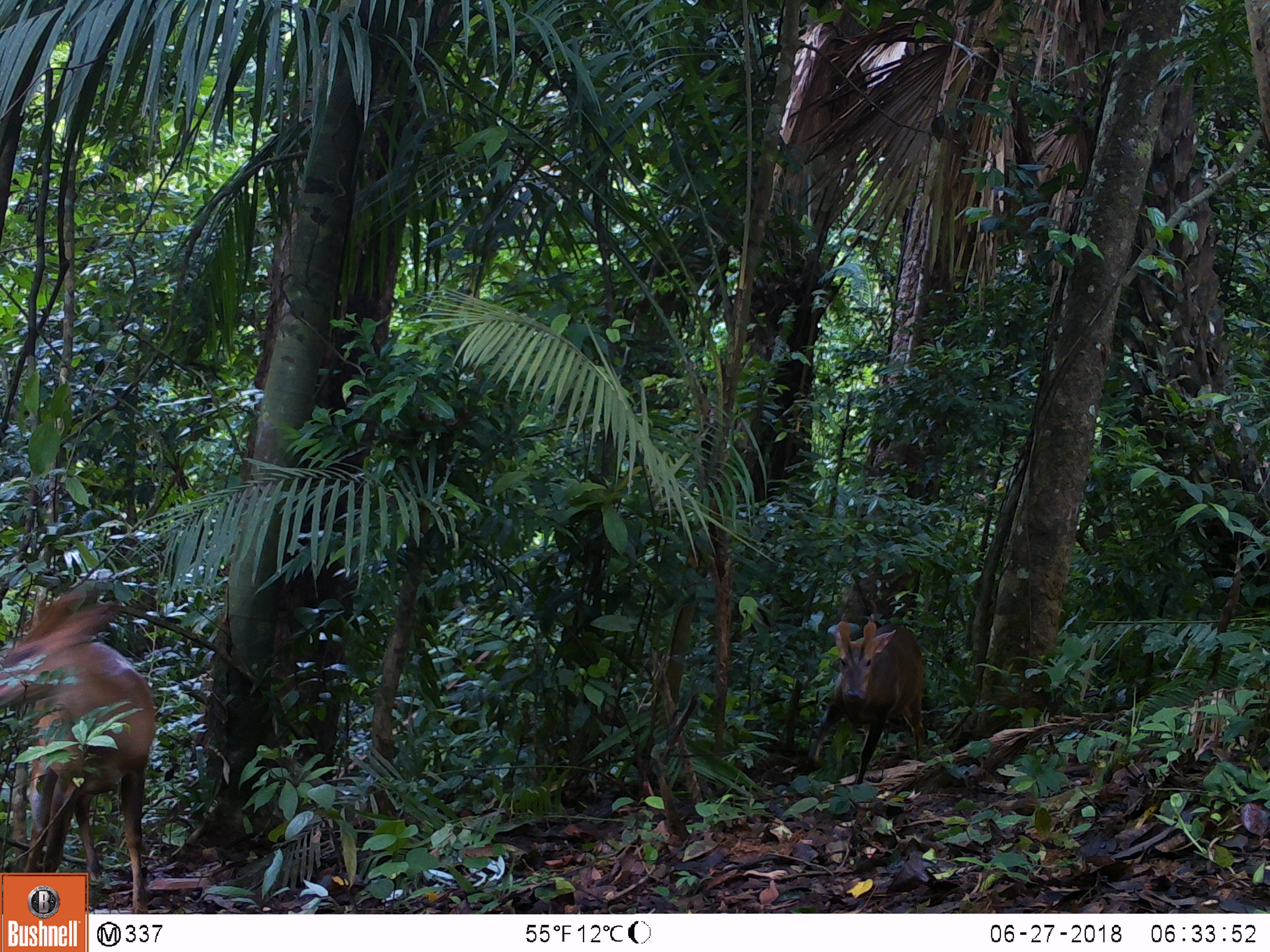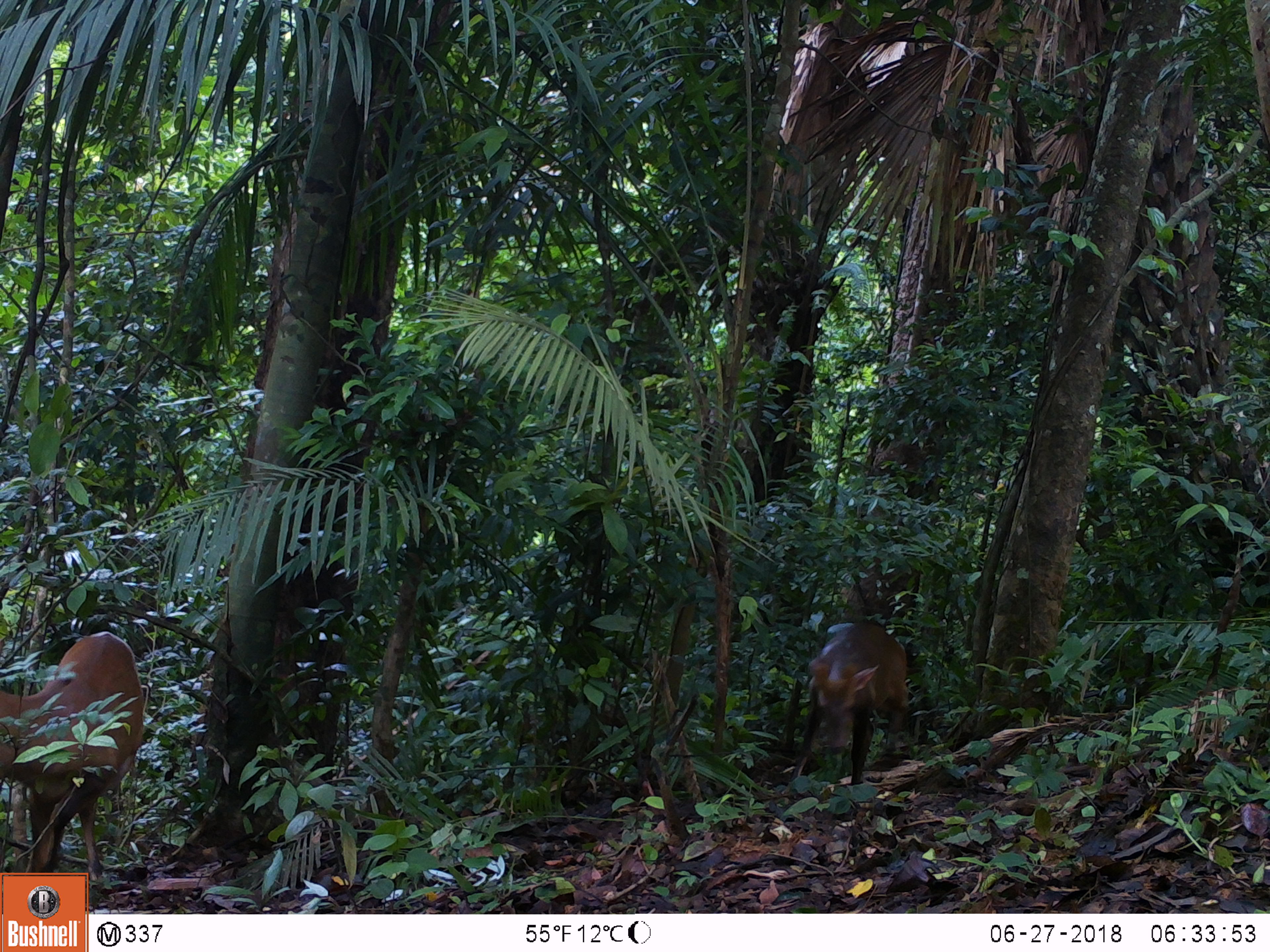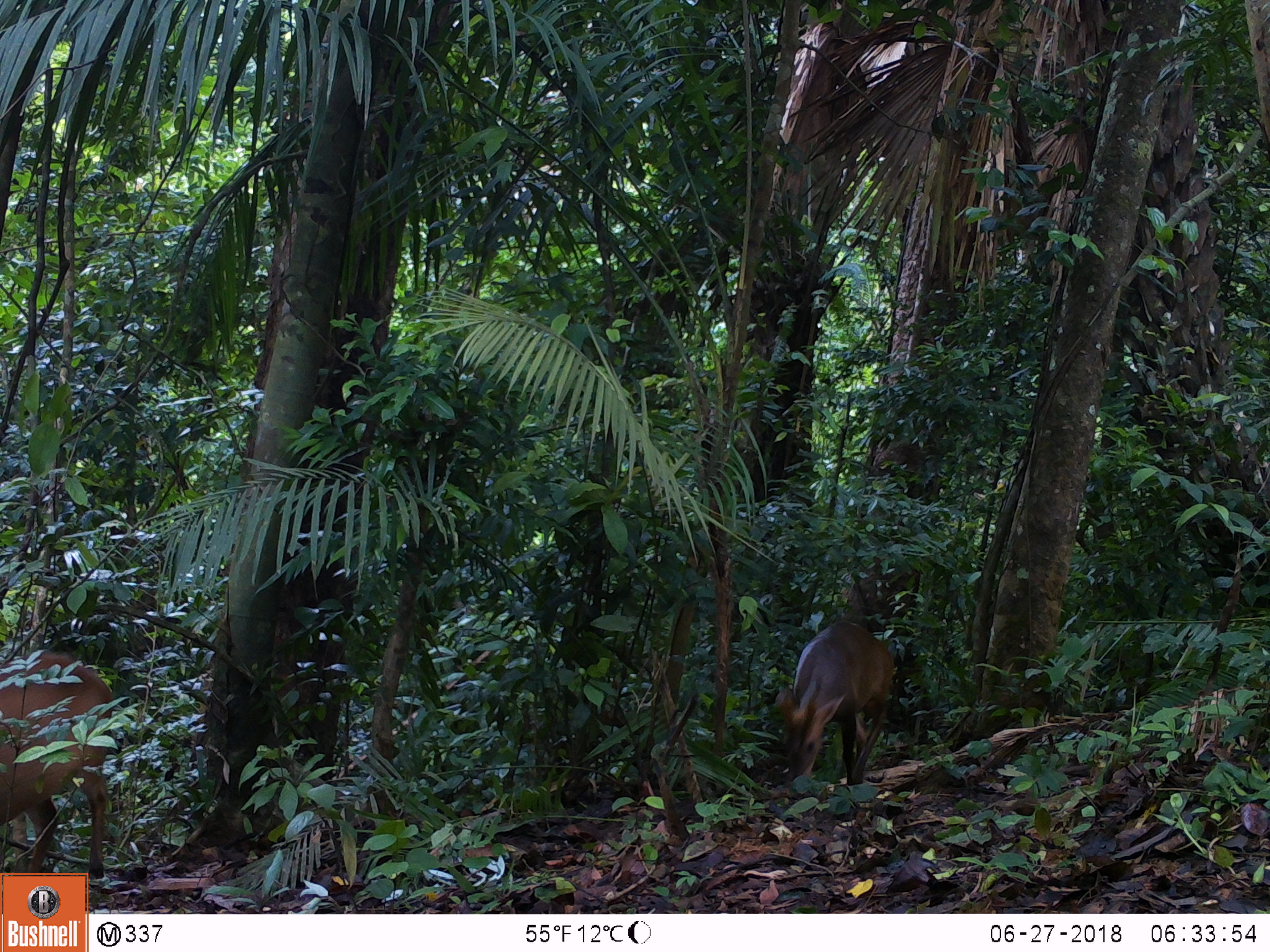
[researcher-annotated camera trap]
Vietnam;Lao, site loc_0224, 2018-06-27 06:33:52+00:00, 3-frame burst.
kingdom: Animalia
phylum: Chordata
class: Mammalia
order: Artiodactyla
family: Cervidae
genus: Muntiacus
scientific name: Muntiacus vuquangensis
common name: large-antlered muntjac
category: large antlered muntjac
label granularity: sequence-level